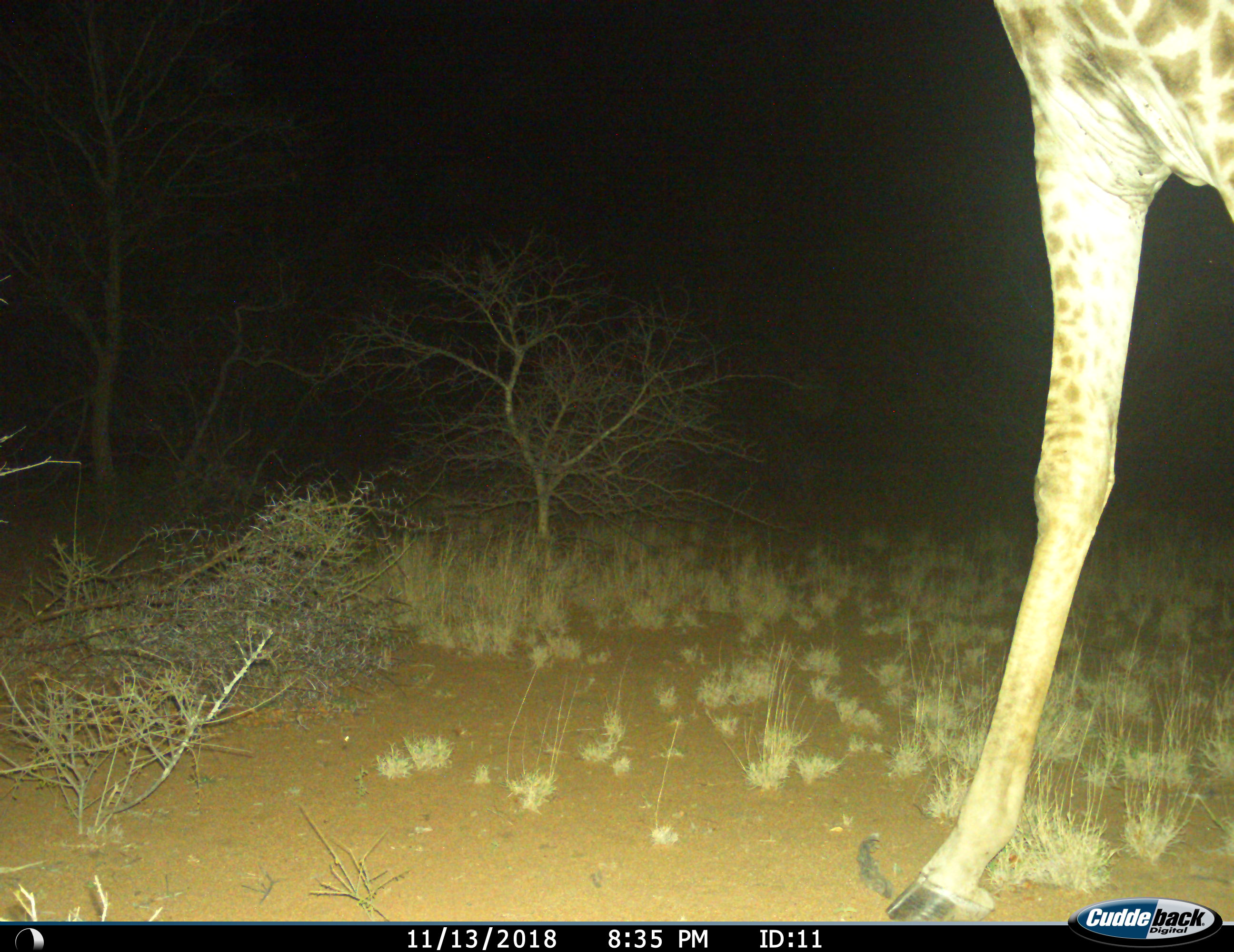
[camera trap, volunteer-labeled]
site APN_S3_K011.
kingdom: Animalia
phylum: Chordata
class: Mammalia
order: Artiodactyla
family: Giraffidae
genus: Giraffa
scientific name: Giraffa camelopardalis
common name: giraffe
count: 1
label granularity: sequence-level